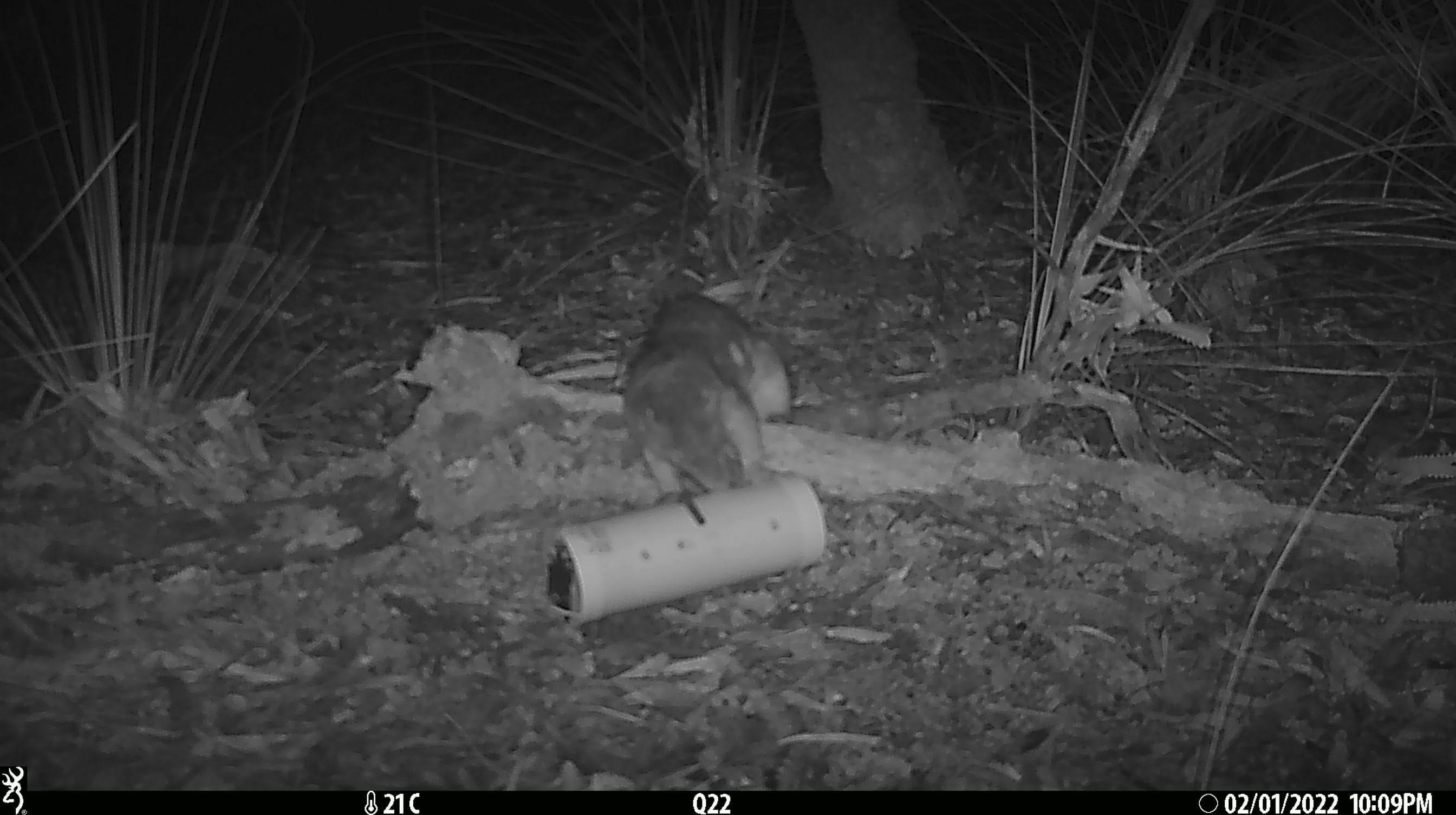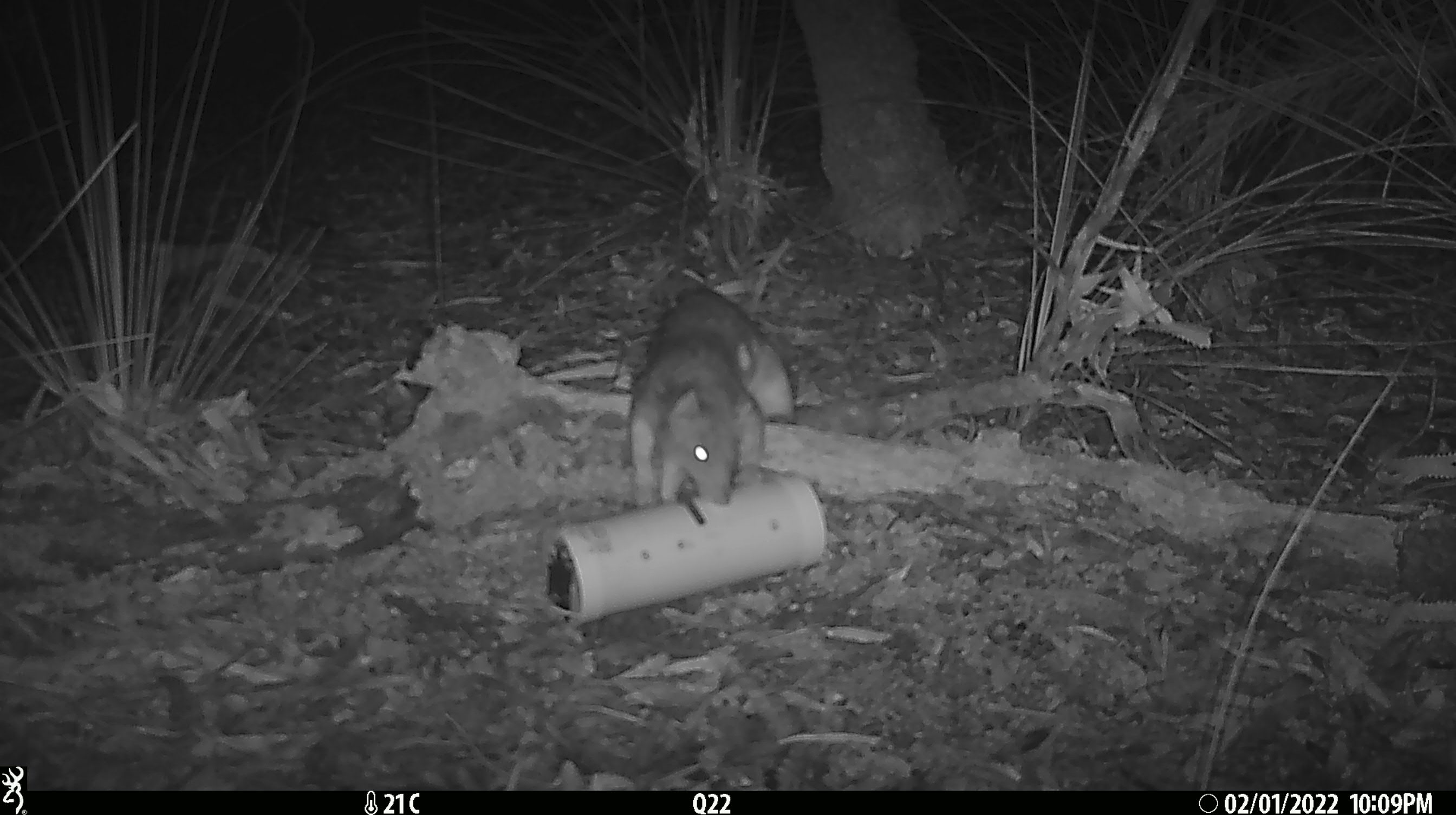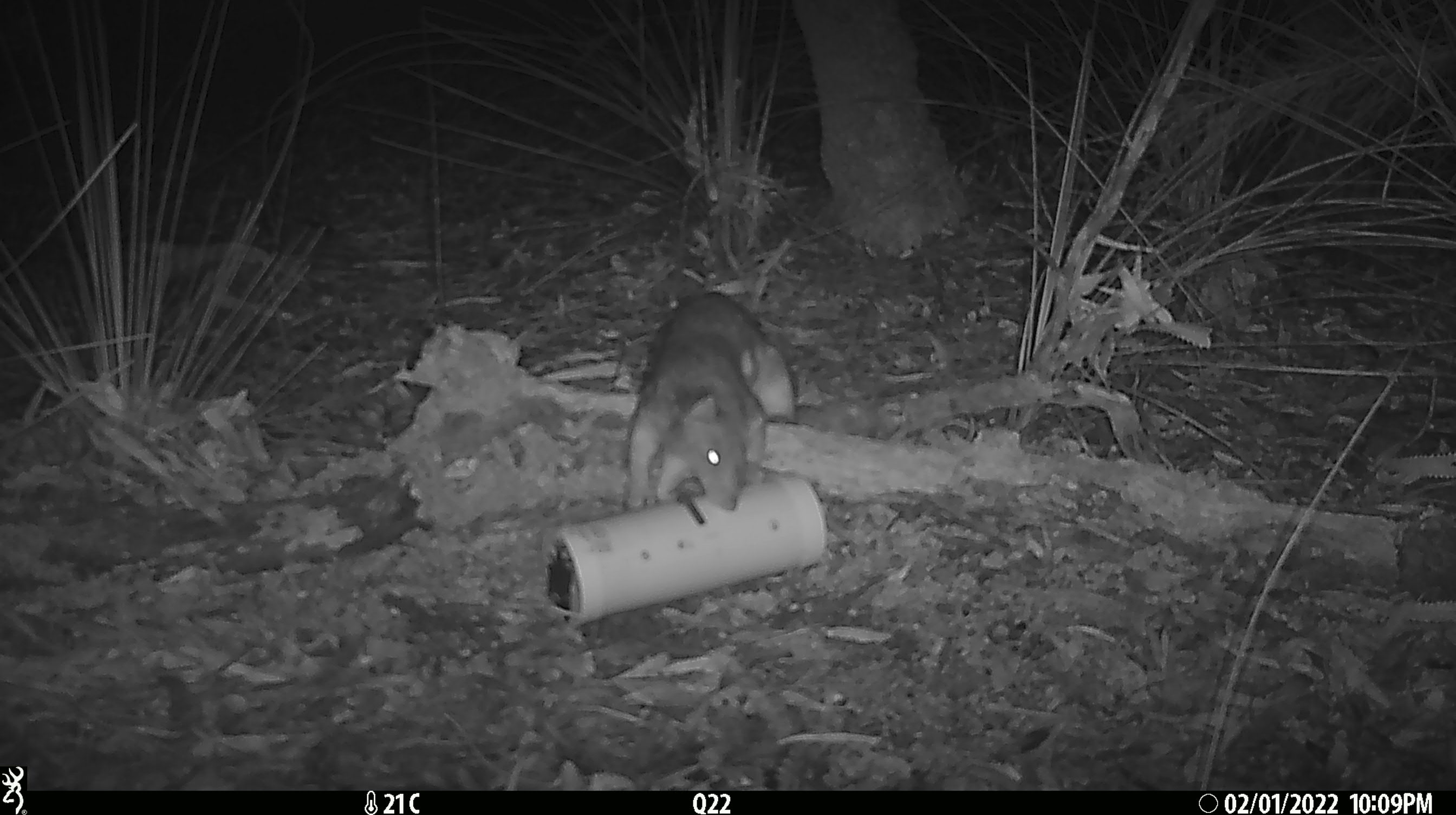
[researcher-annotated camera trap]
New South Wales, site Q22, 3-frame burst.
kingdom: Animalia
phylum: Chordata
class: Mammalia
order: Dasyuromorphia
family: Dasyuridae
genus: Dasyurus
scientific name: Dasyurus maculatus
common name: spotted-tailed quoll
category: quoll